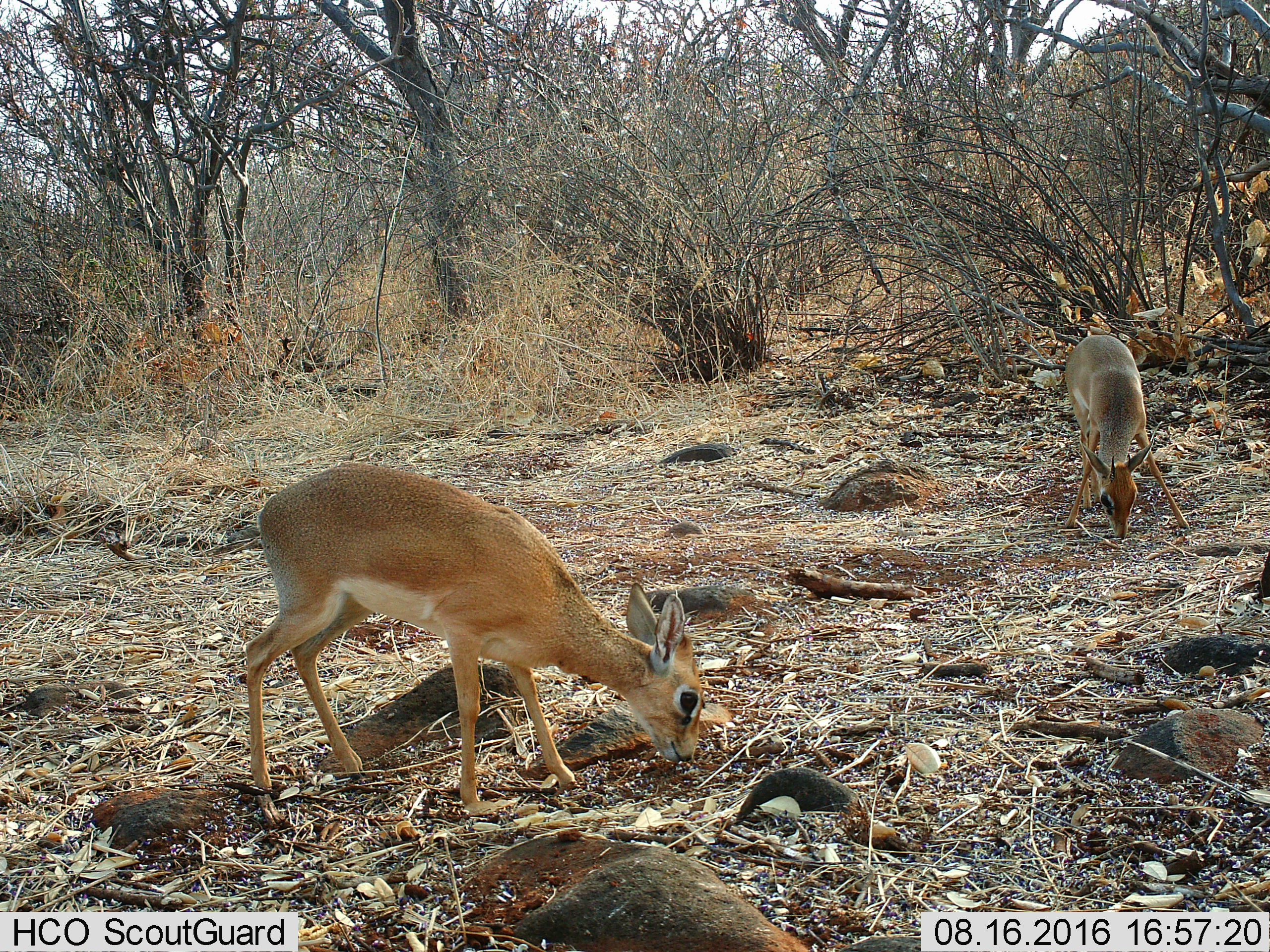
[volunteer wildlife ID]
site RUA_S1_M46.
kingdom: Animalia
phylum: Chordata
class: Mammalia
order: Artiodactyla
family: Bovidae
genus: Madoqua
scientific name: Madoqua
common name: dik-dik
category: dikdik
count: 2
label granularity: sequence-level